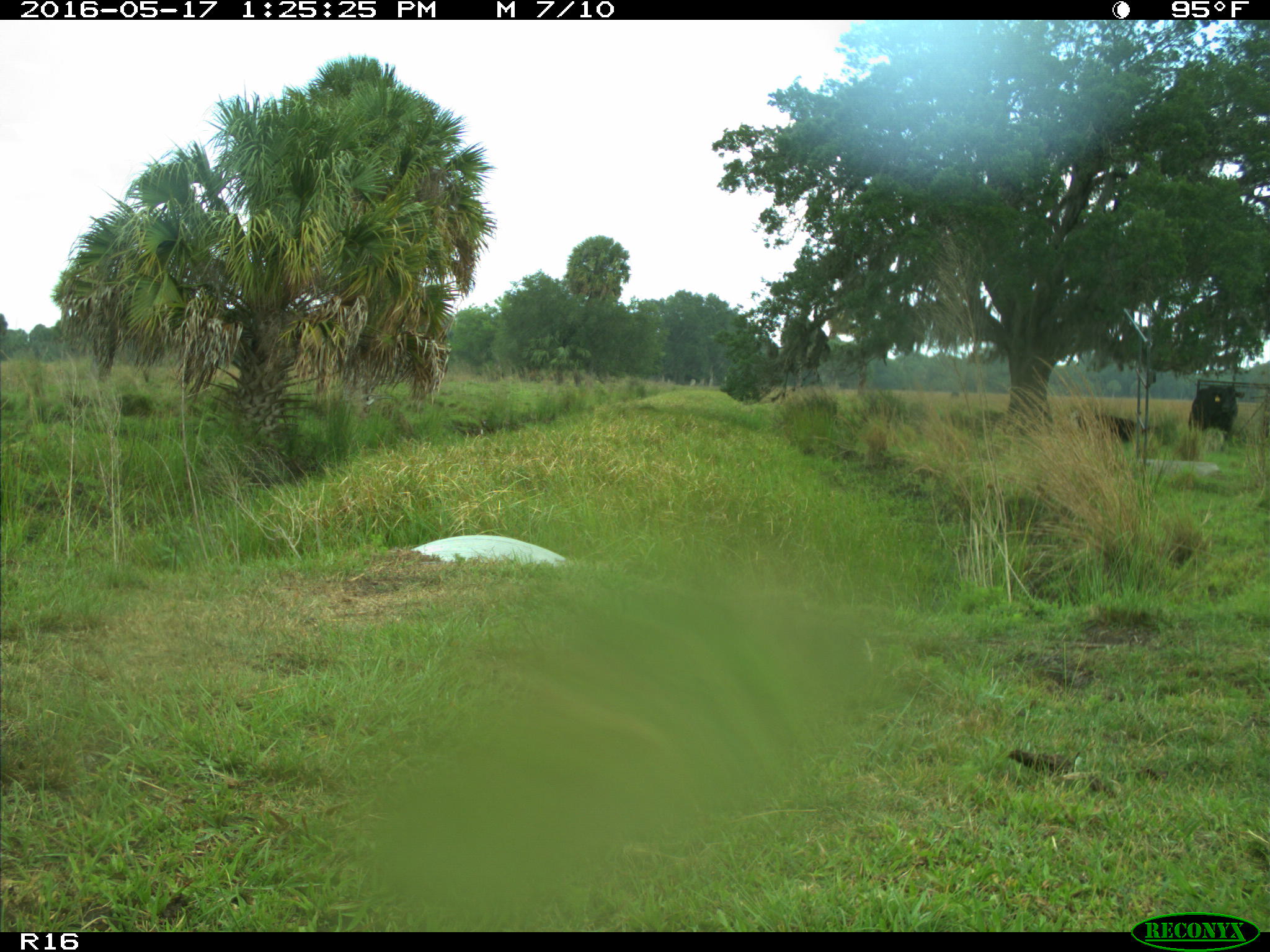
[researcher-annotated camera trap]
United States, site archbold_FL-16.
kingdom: Animalia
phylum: Chordata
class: Mammalia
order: Artiodactyla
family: Bovidae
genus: Bos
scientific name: Bos taurus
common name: domestic cow